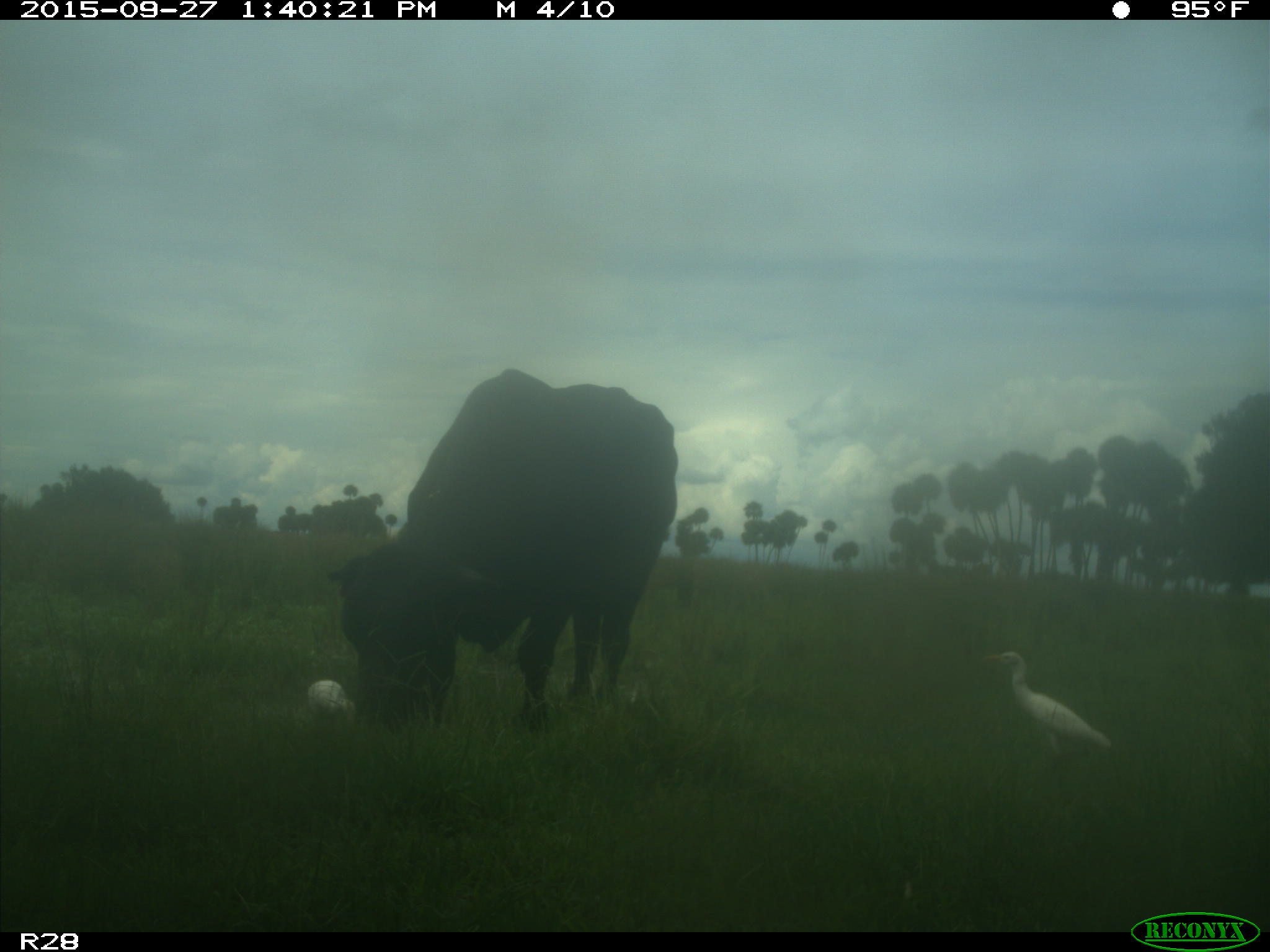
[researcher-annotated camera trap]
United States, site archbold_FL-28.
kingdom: Animalia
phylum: Chordata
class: Mammalia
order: Artiodactyla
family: Bovidae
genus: Bos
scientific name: Bos taurus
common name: domestic cow